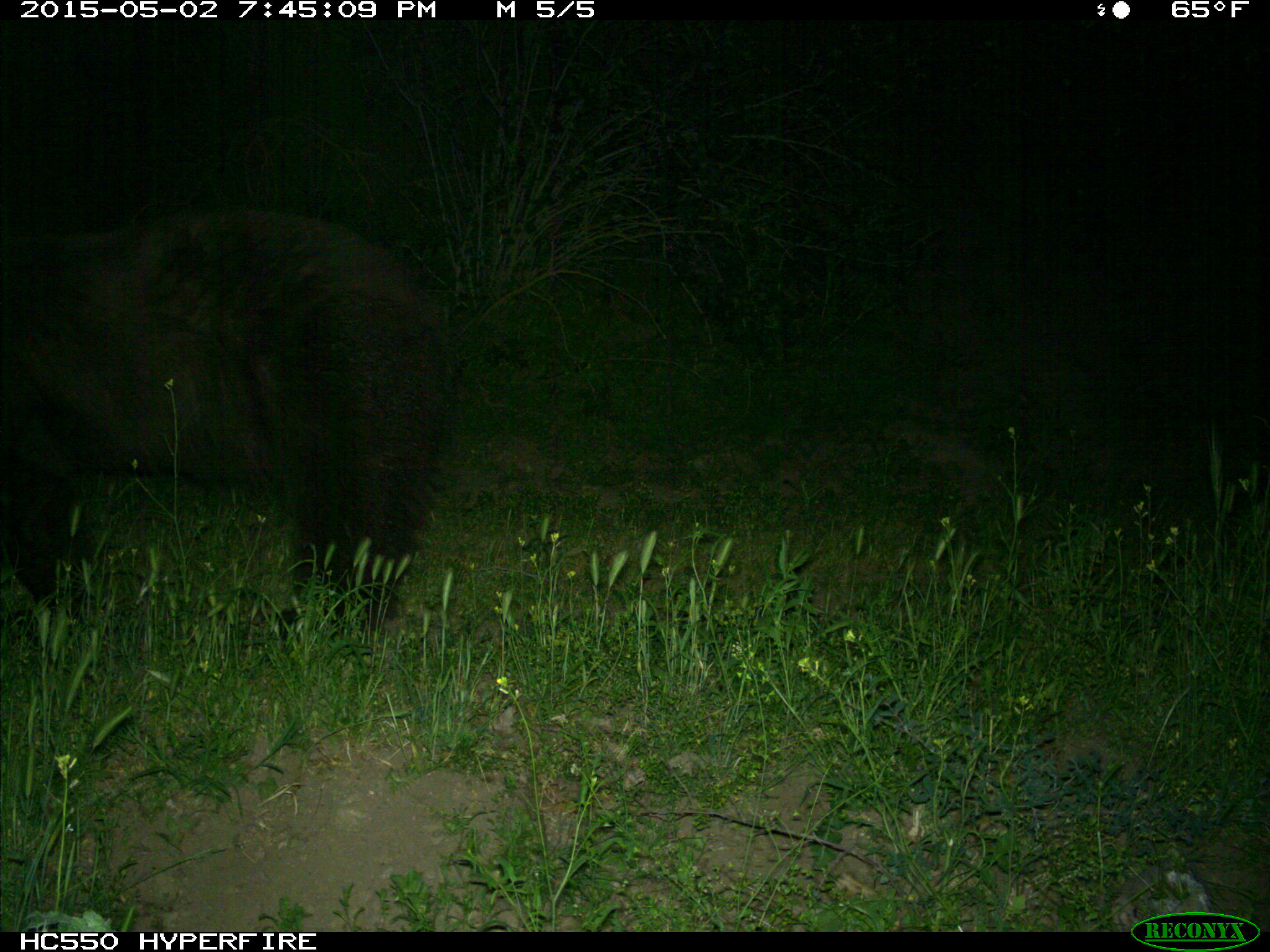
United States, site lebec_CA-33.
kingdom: Animalia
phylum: Chordata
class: Mammalia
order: Carnivora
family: Ursidae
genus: Ursus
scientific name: Ursus americanus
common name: american black bear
Ursus americanus (american black bear).